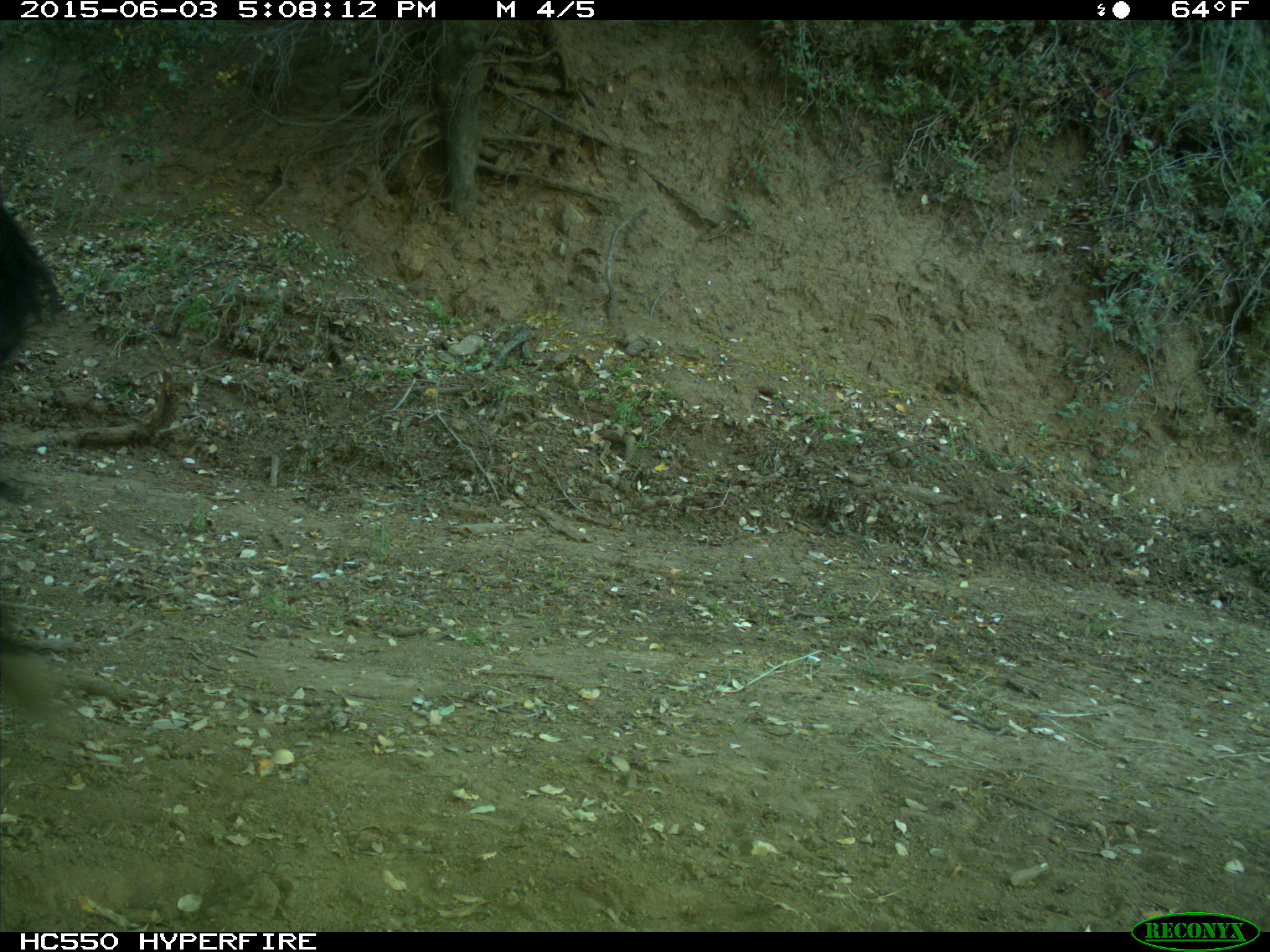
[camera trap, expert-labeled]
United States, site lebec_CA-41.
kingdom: Animalia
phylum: Chordata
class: Mammalia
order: Artiodactyla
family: Bovidae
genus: Bos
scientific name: Bos taurus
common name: domestic cow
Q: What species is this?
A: Bos taurus (domestic cow).